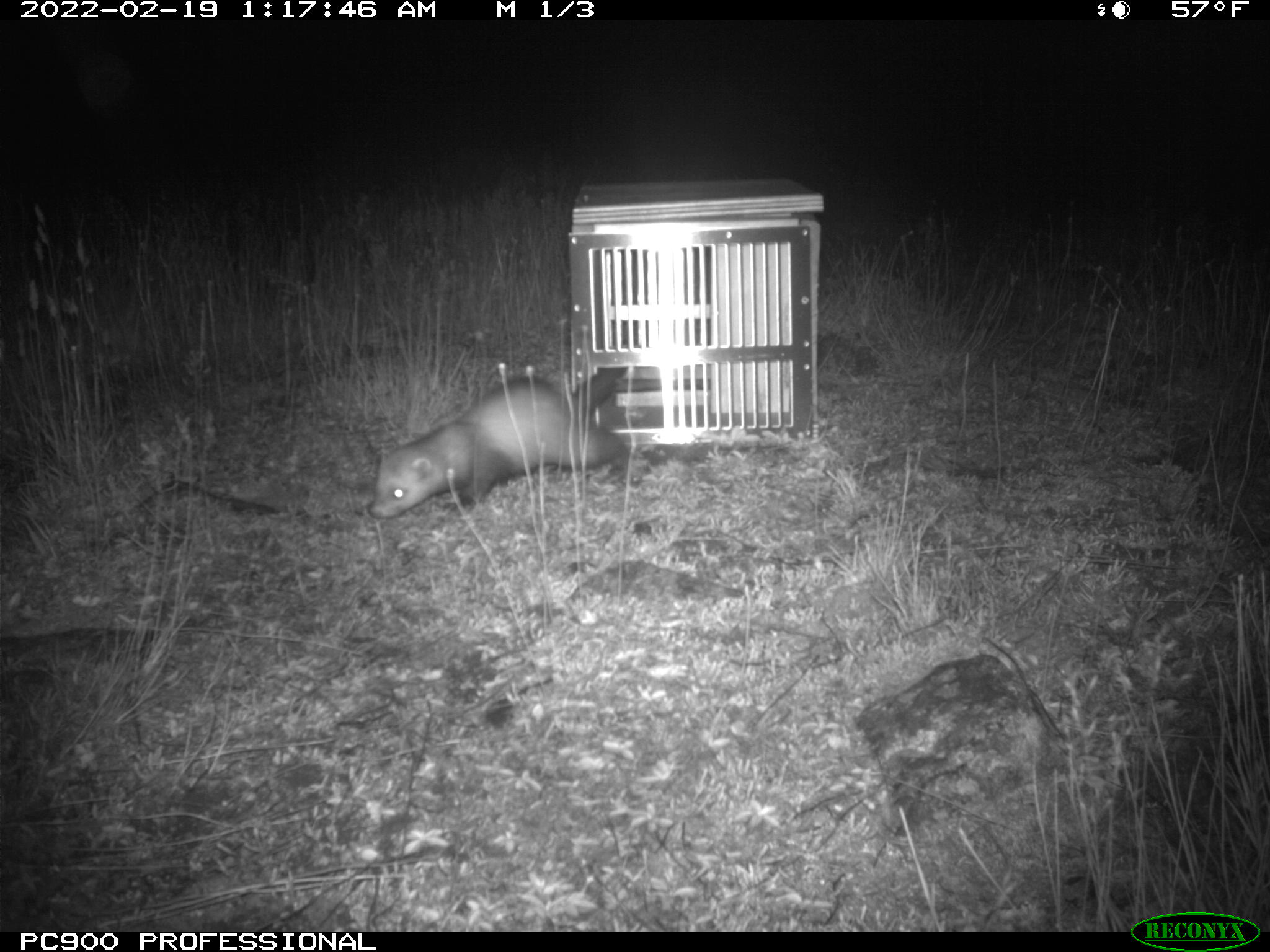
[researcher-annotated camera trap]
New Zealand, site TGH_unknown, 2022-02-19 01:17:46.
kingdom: Animalia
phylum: Chordata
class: Mammalia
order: Carnivora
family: Mustelidae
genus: Mustela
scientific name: Mustela furo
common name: ferret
Ferret (Mustela furo).